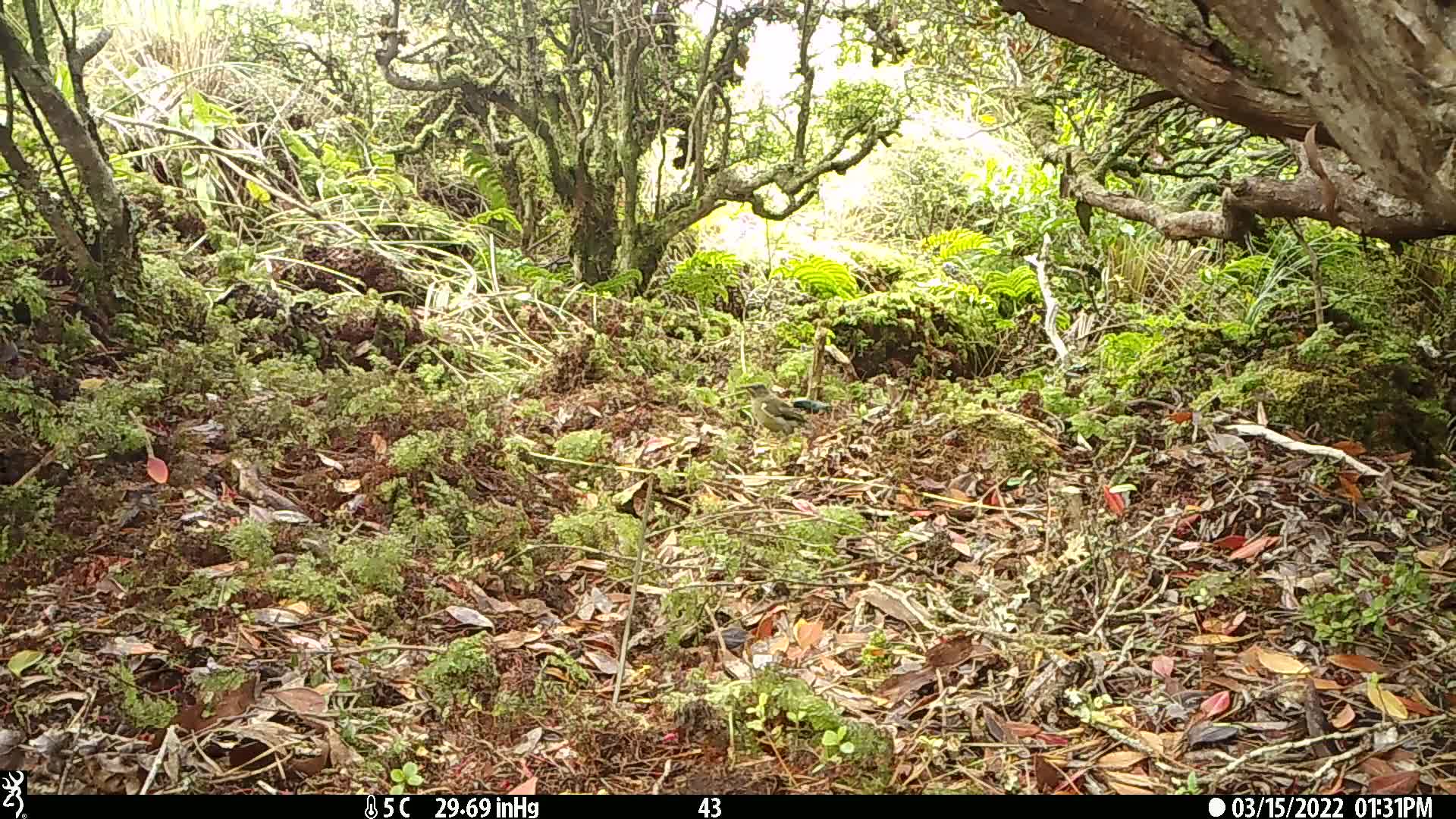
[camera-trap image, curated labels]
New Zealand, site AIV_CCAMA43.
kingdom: Animalia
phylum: Chordata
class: Aves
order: Passeriformes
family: Meliphagidae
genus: Anthornis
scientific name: Anthornis melanura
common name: new zealand bellbird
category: bellbird